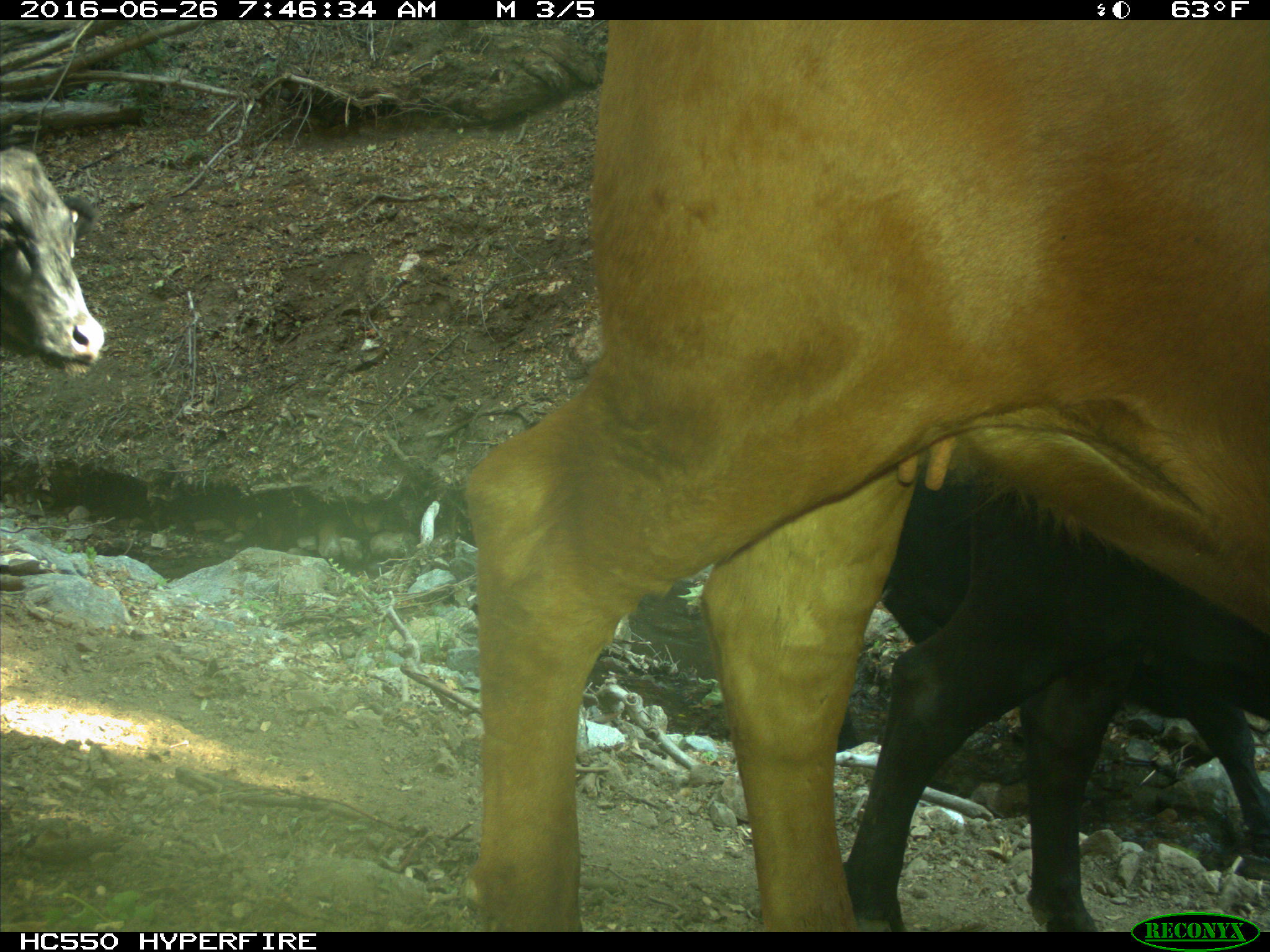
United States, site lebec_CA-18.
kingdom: Animalia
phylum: Chordata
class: Mammalia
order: Artiodactyla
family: Bovidae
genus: Bos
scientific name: Bos taurus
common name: domestic cow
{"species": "Bos taurus (domestic cow)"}